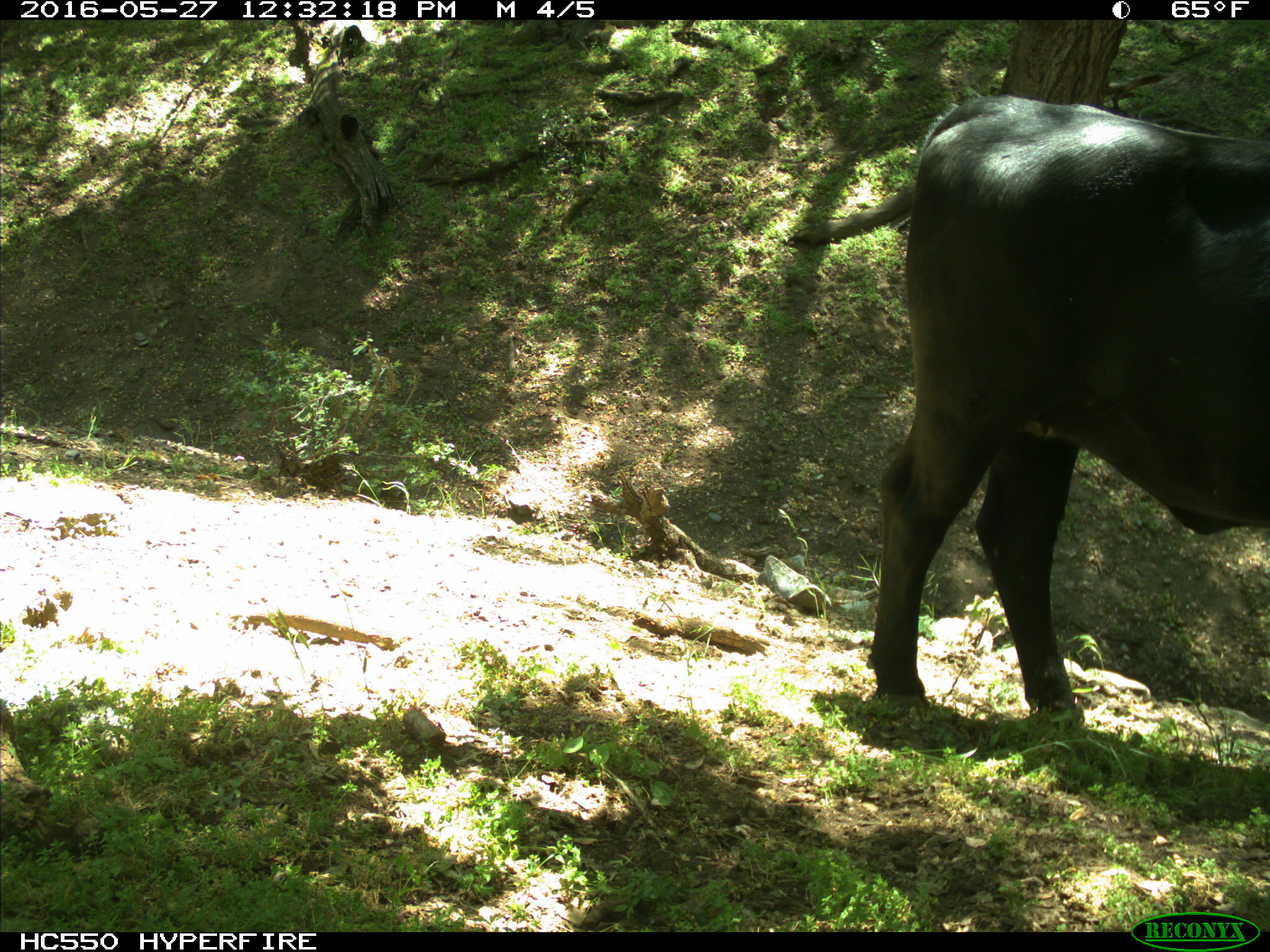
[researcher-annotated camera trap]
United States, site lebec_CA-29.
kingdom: Animalia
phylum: Chordata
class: Mammalia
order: Artiodactyla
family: Bovidae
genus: Bos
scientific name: Bos taurus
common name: domestic cow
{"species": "Bos taurus (domestic cow)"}